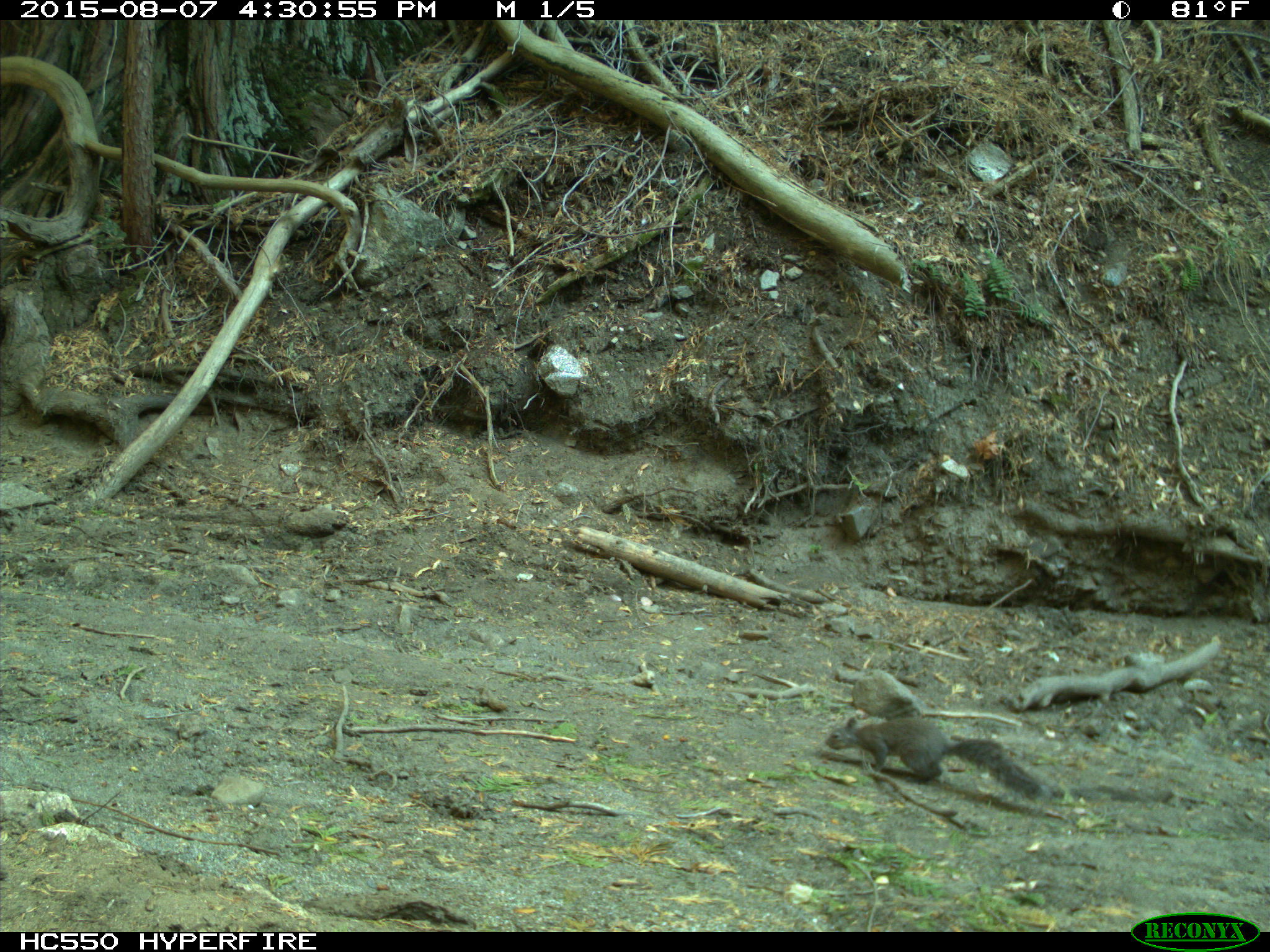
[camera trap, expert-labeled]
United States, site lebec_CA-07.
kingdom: Animalia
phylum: Chordata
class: Mammalia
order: Rodentia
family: Sciuridae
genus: Sciurus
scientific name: Sciurus carolinensis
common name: eastern gray squirrel